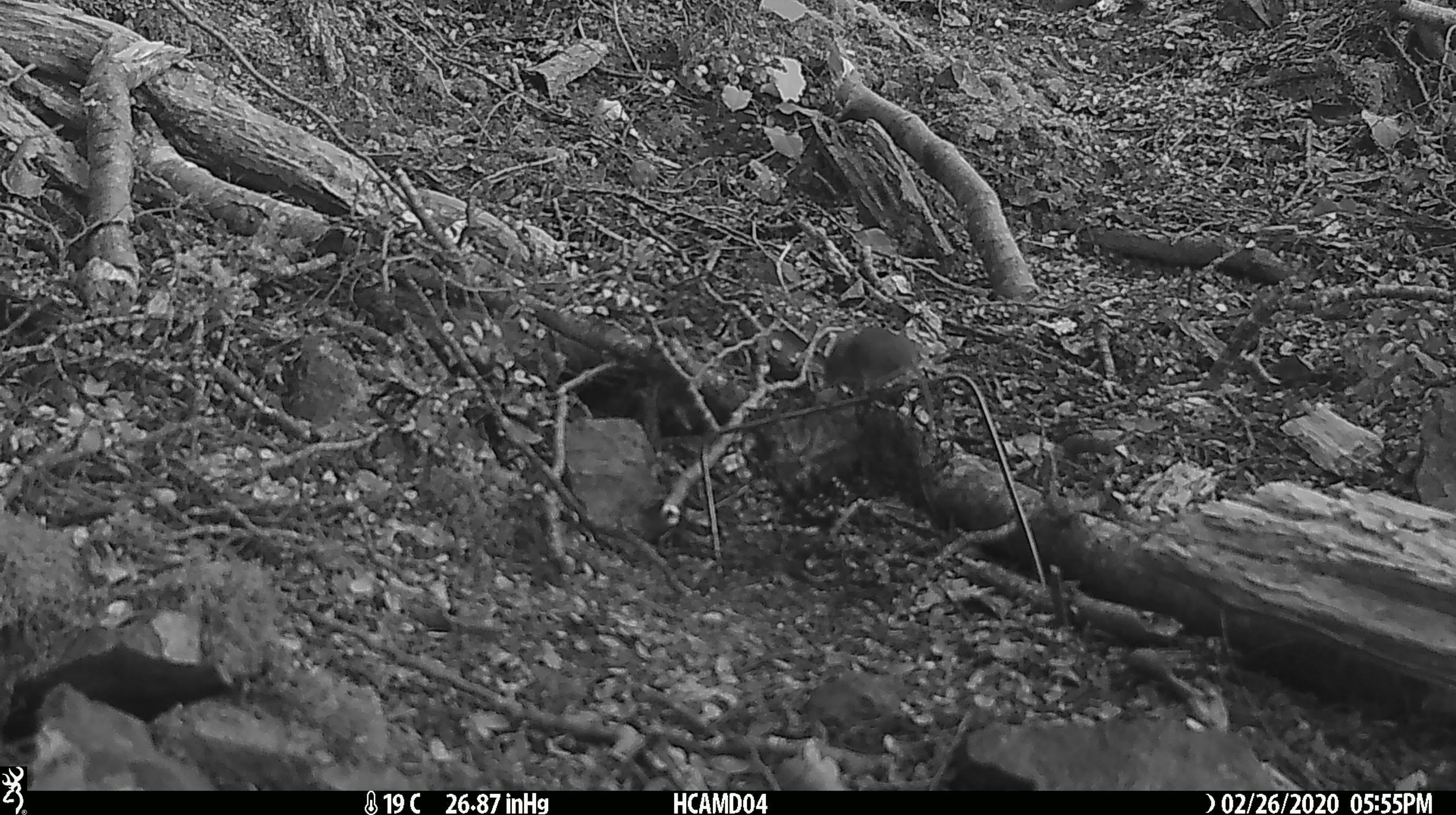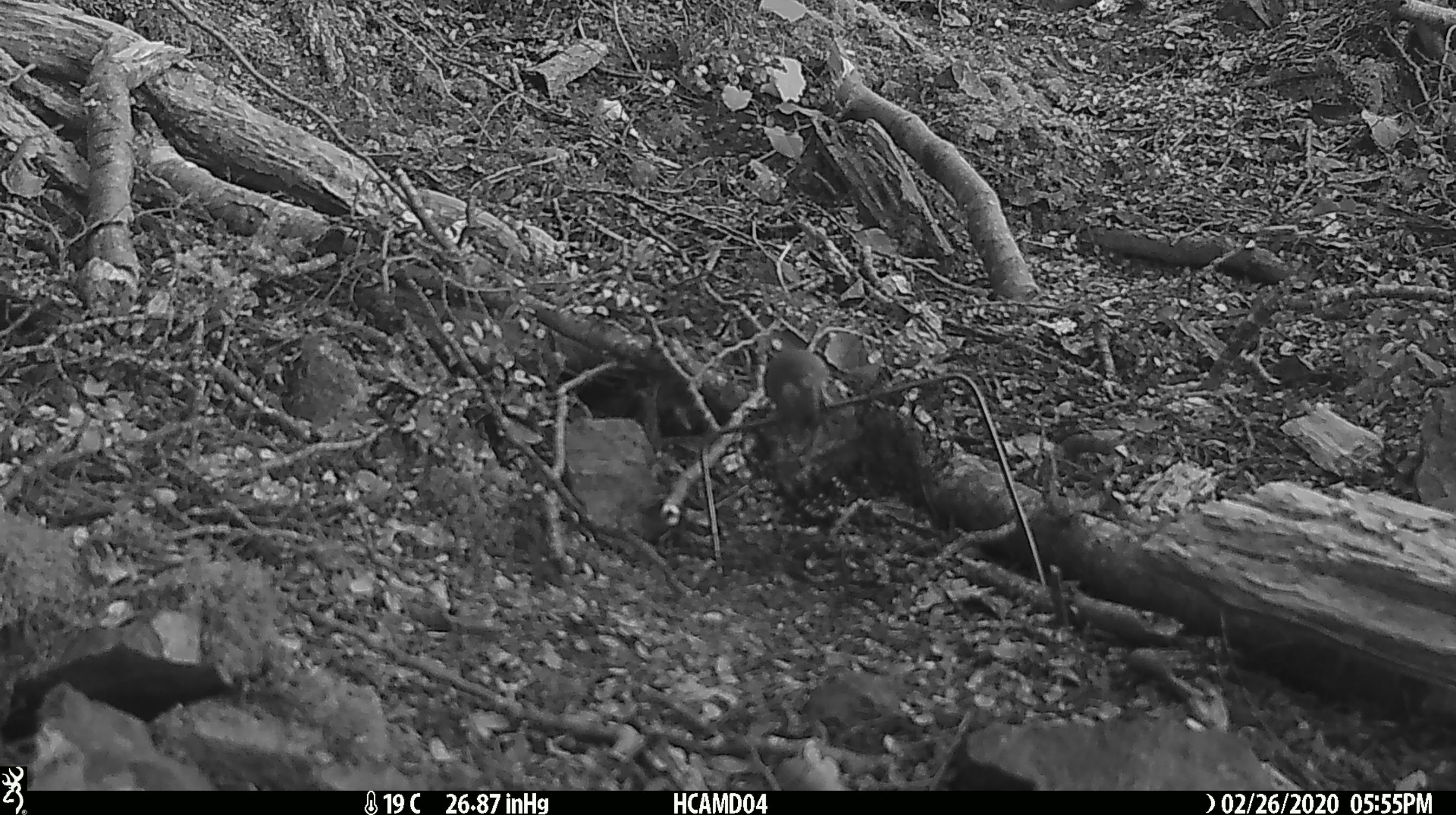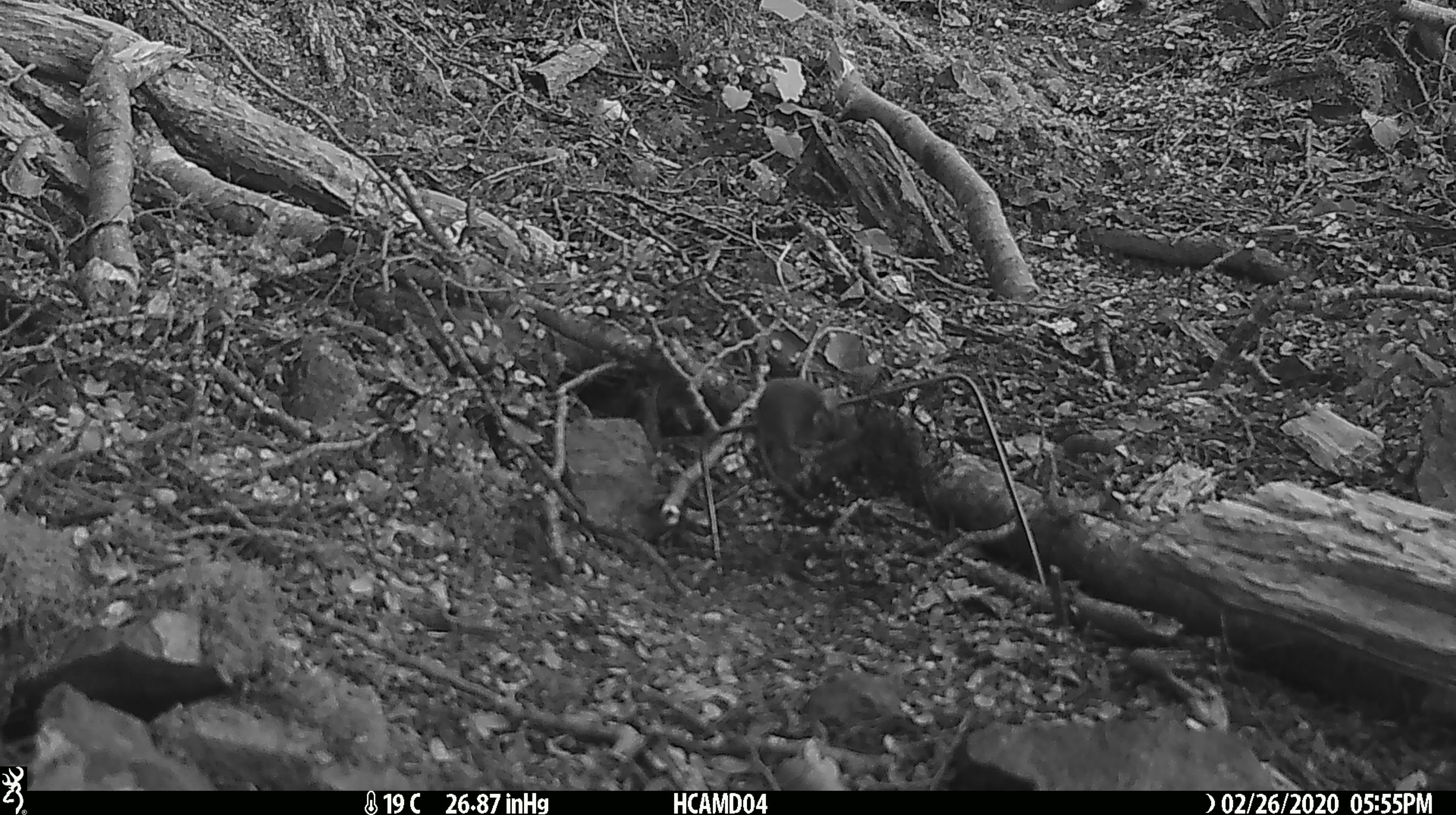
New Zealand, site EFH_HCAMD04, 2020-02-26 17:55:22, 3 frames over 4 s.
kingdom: Animalia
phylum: Chordata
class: Mammalia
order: Rodentia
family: Muridae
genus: Mus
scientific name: Mus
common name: mouse